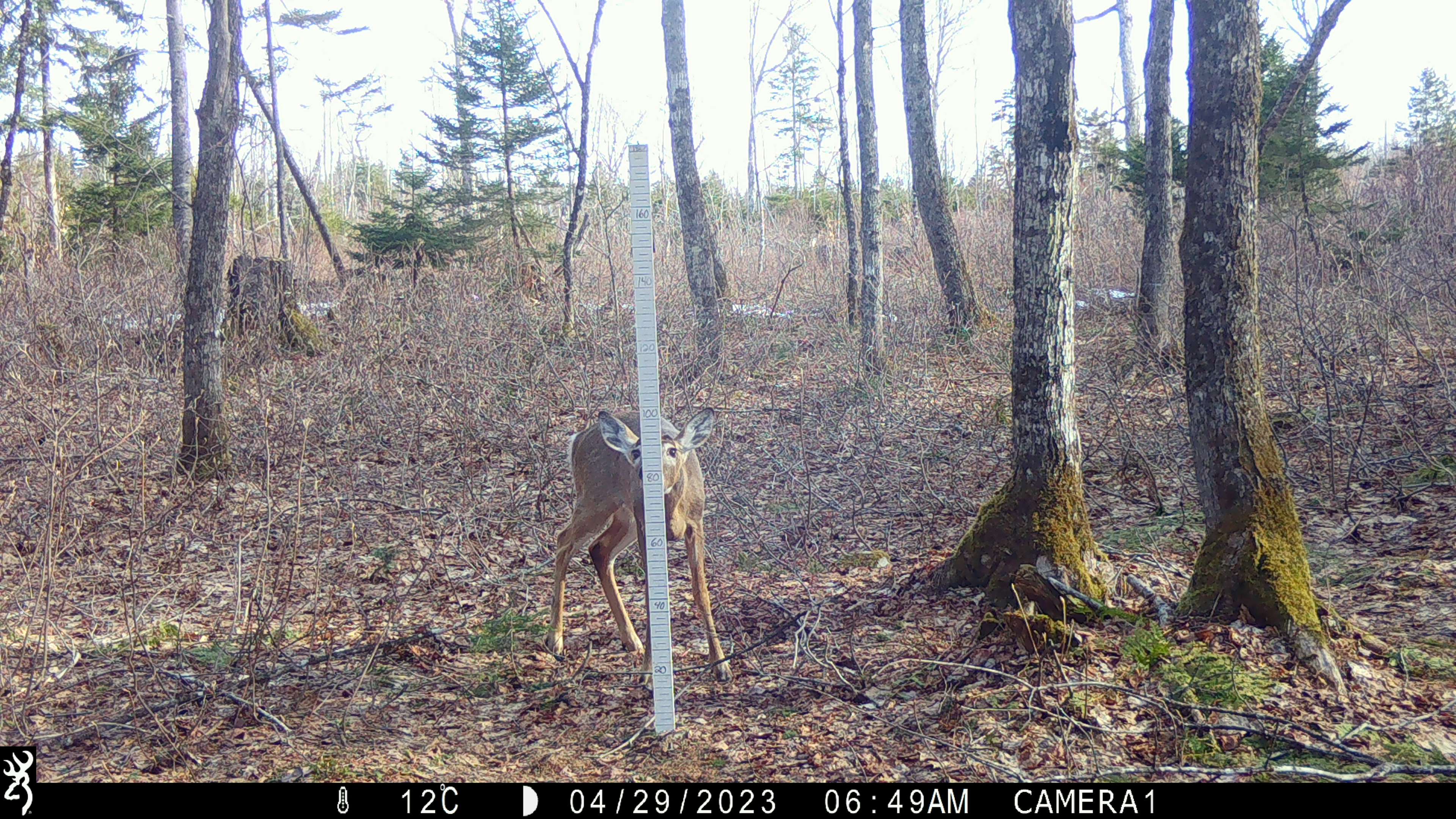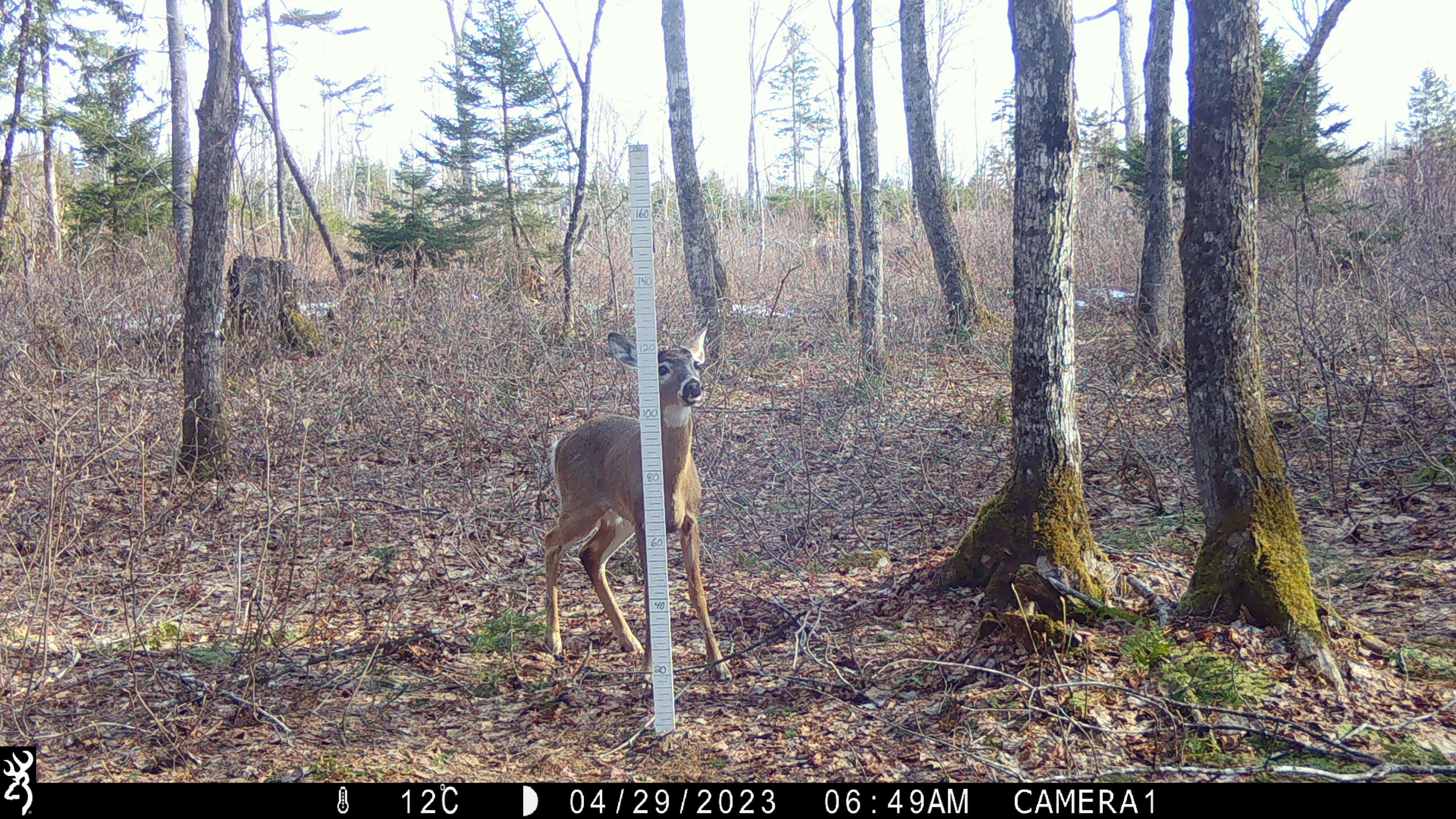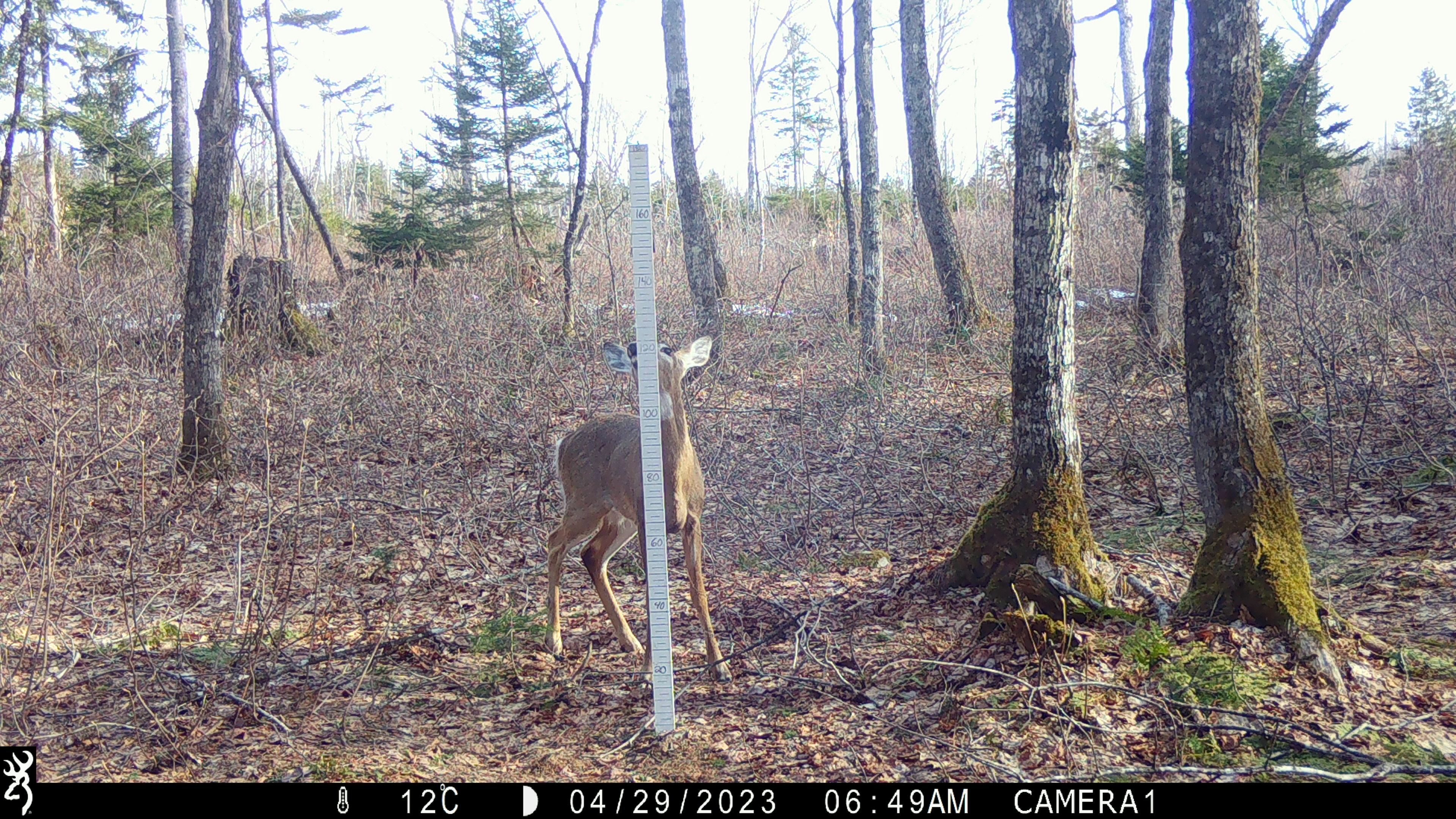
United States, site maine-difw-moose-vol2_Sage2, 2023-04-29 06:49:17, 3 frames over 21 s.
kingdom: Animalia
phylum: Chordata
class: Mammalia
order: Artiodactyla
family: Cervidae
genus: Odocoileus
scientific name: Odocoileus virginianus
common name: white-tailed deer